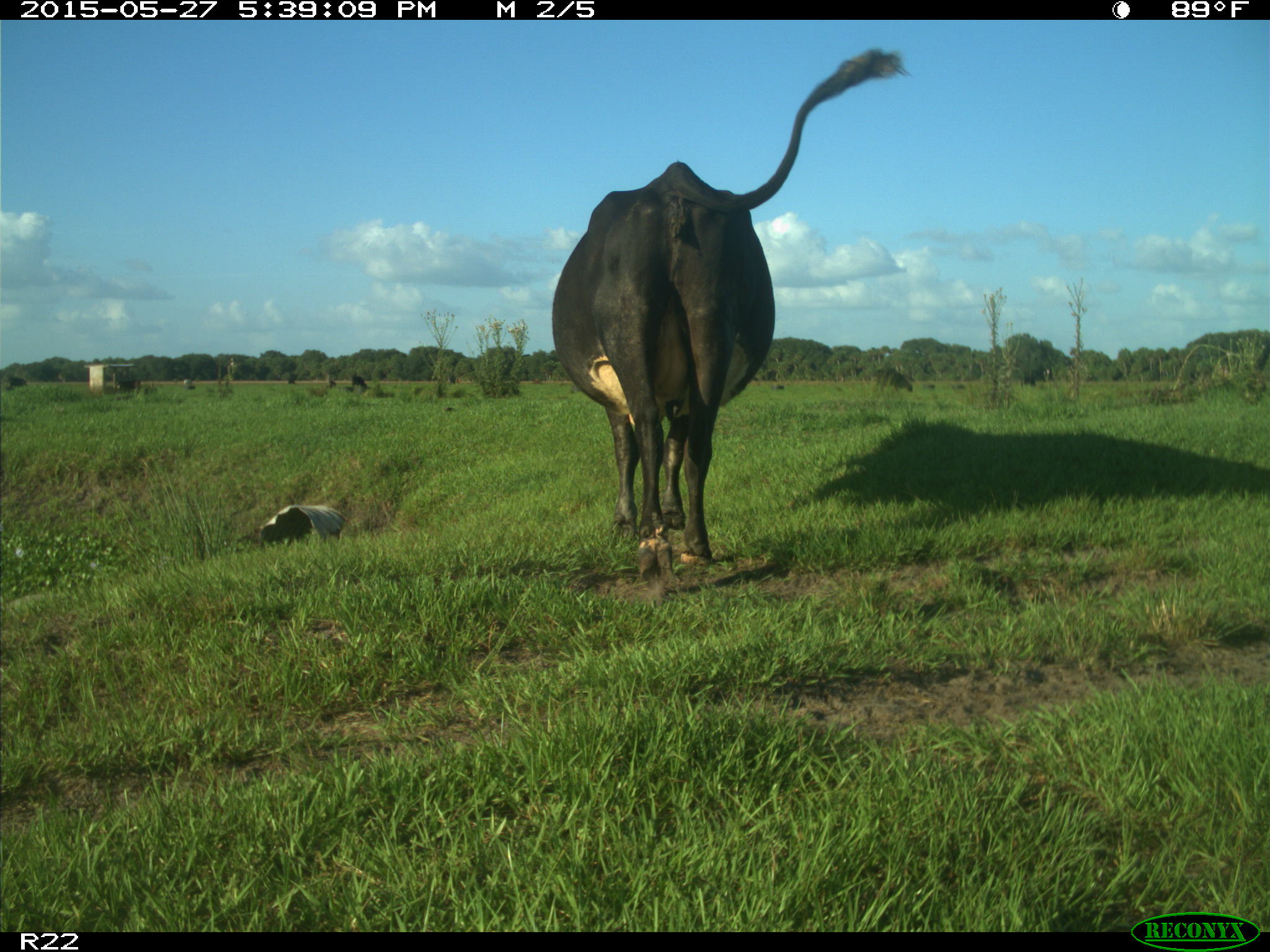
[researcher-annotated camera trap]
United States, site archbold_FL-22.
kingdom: Animalia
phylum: Chordata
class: Mammalia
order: Artiodactyla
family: Bovidae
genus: Bos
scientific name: Bos taurus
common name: domestic cow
Bos taurus (domestic cow).